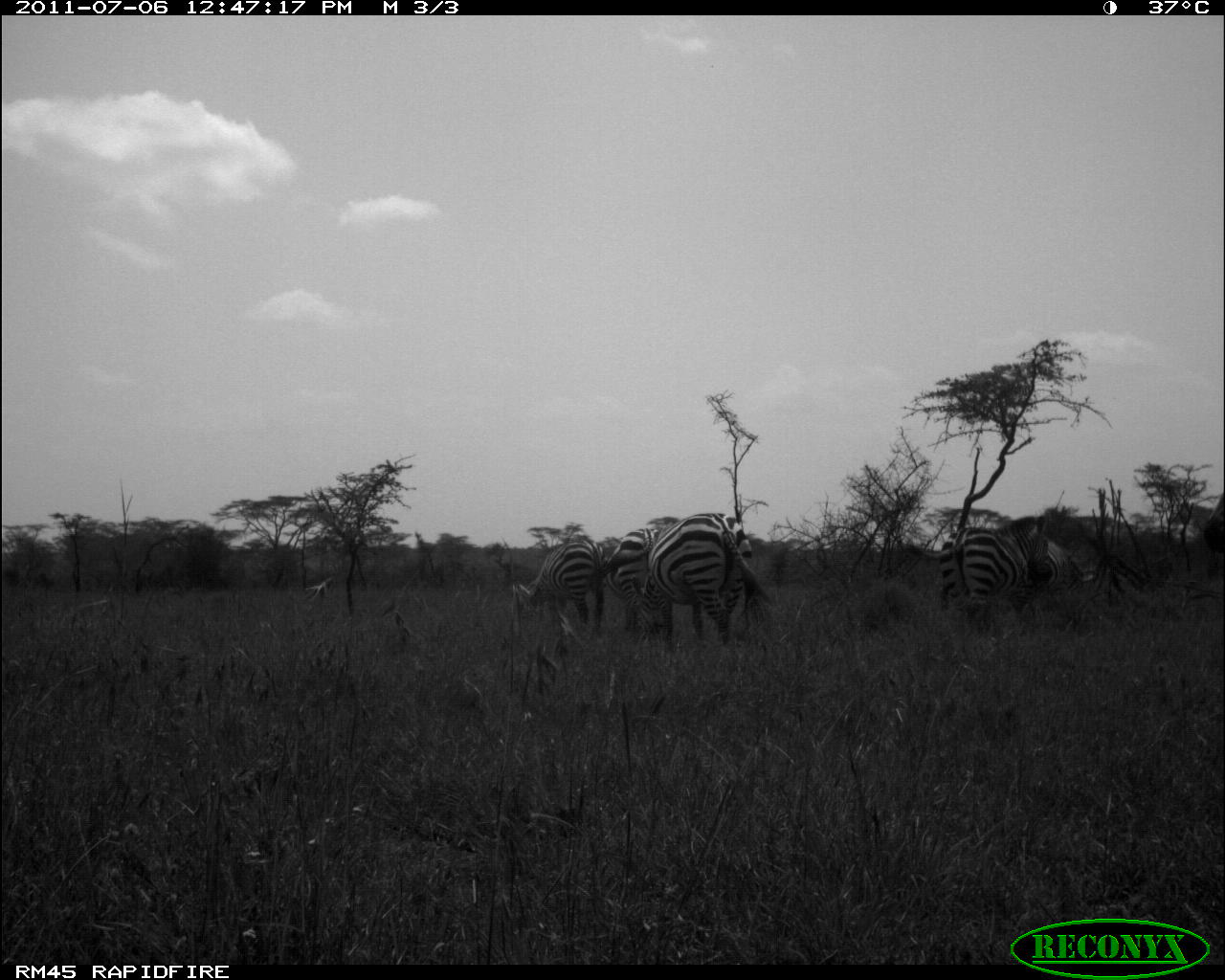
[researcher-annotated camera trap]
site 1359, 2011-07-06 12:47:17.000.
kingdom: Animalia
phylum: Chordata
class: Mammalia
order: Proboscidea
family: Elephantidae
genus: Loxodonta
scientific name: Loxodonta africana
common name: african bush elephant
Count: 1.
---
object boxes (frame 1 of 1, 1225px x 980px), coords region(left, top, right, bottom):
loxodonta africana: region(652, 513, 771, 644); region(937, 518, 1068, 630); region(512, 539, 607, 643); region(606, 515, 680, 644); region(1042, 540, 1081, 599)